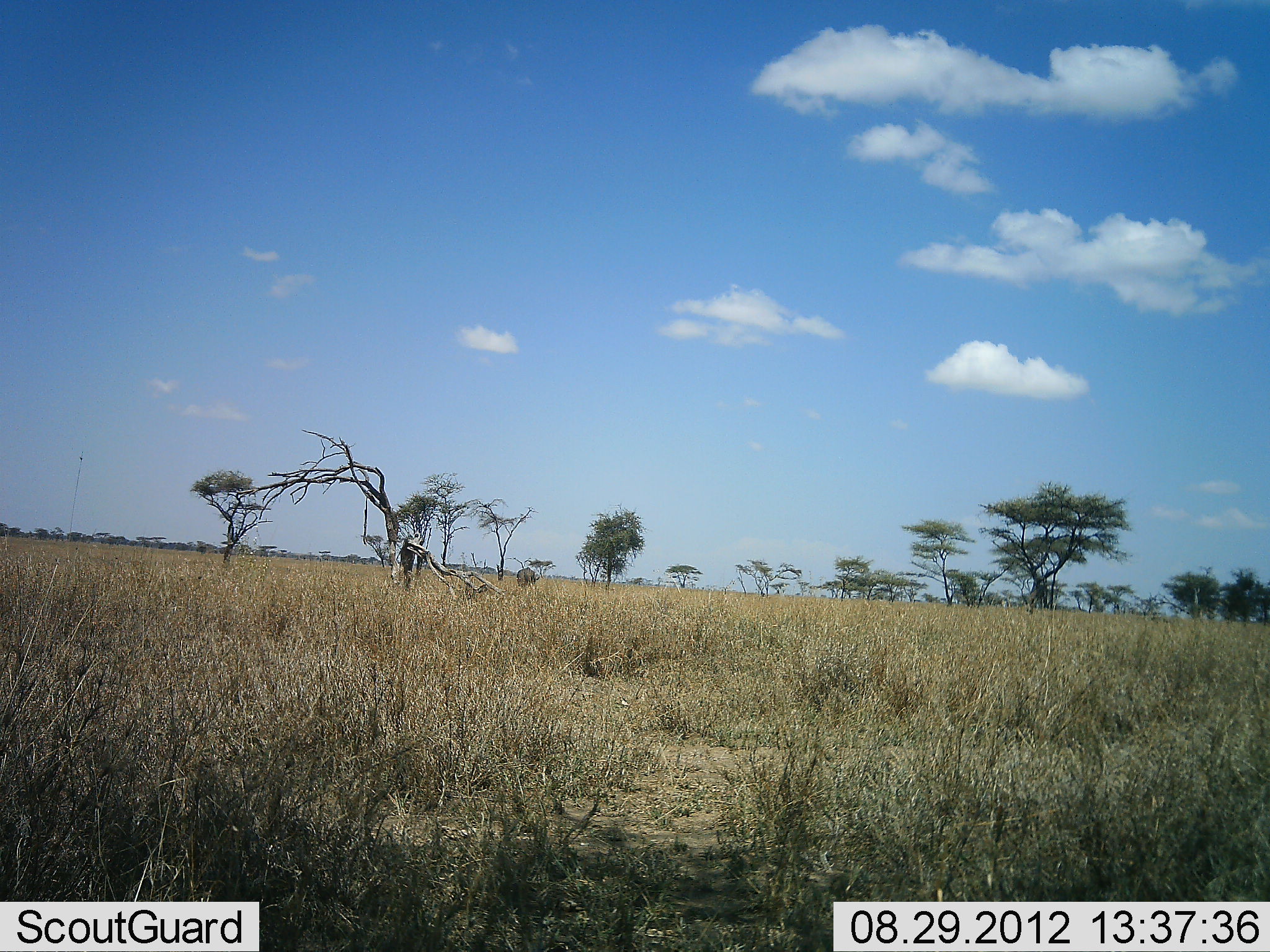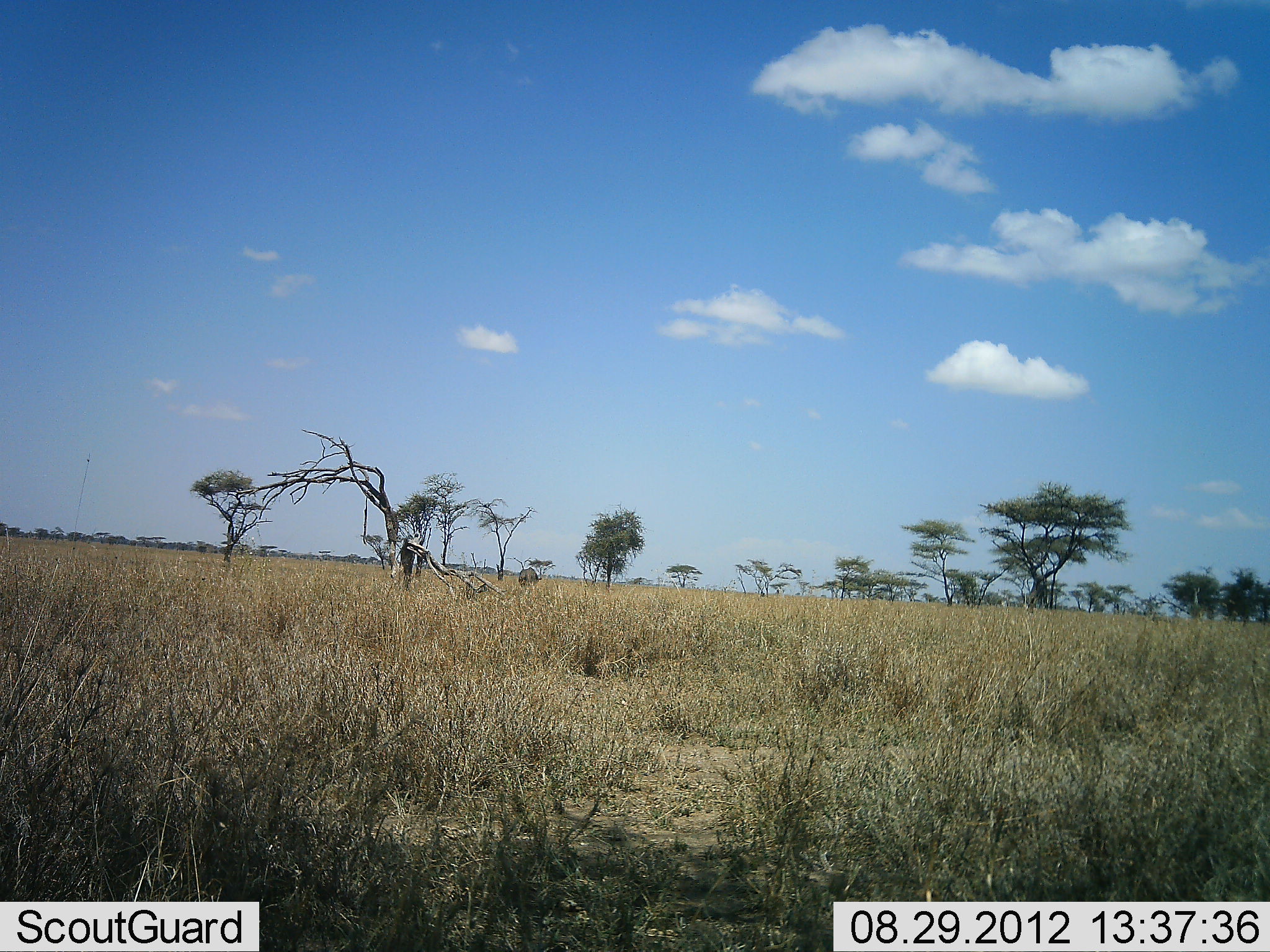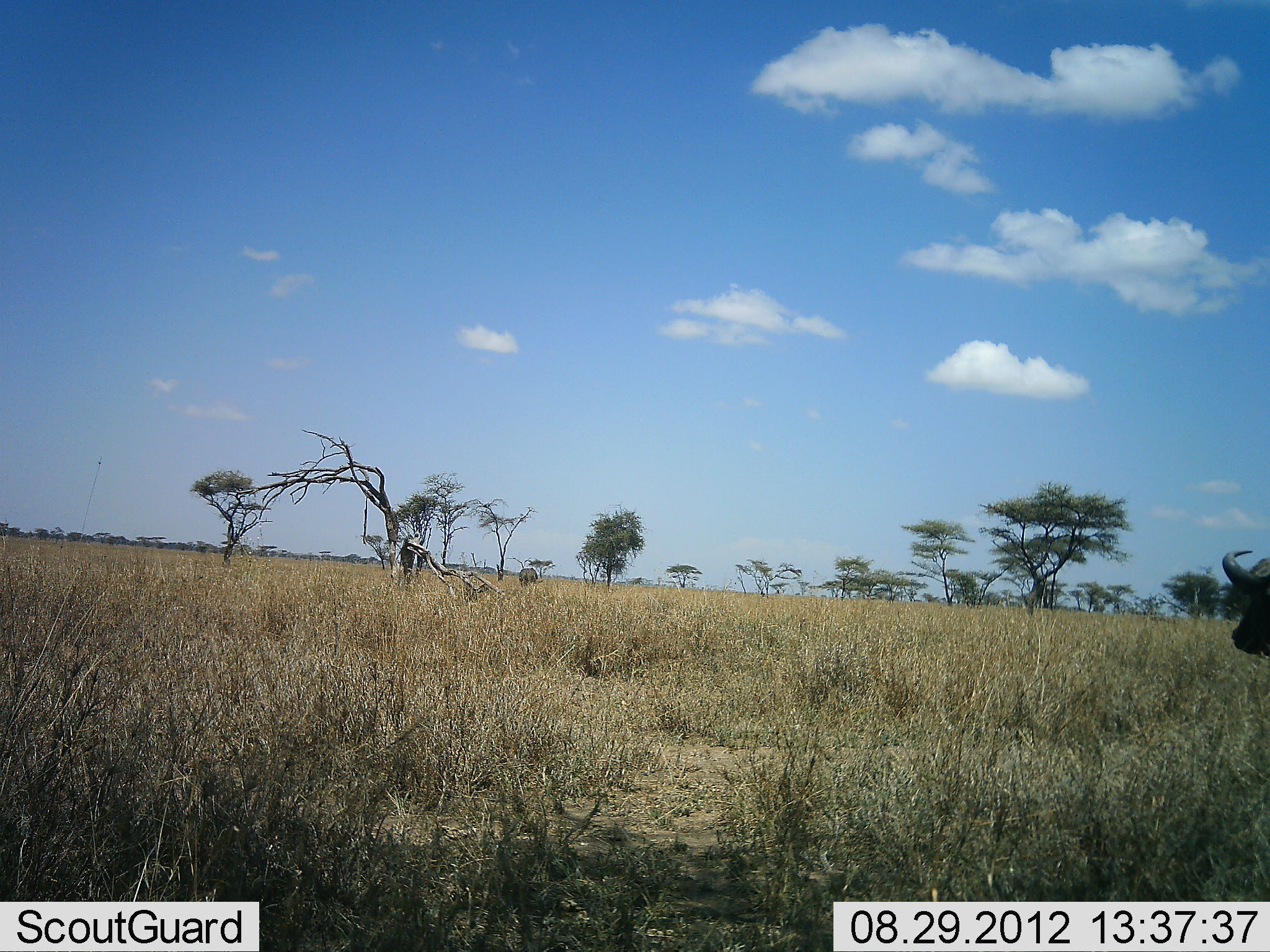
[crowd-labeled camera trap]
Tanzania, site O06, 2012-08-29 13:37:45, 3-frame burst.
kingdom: Animalia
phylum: Chordata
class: Mammalia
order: Artiodactyla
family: Bovidae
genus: Syncerus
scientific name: Syncerus caffer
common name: cape buffalo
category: buffalo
Buffalo (cape buffalo) (Syncerus caffer), count 2. Behavior (volunteer vote fractions): standing 30%, resting 0%, moving 100%, interacting 0%. Young present (vote fraction): 0%. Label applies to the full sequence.